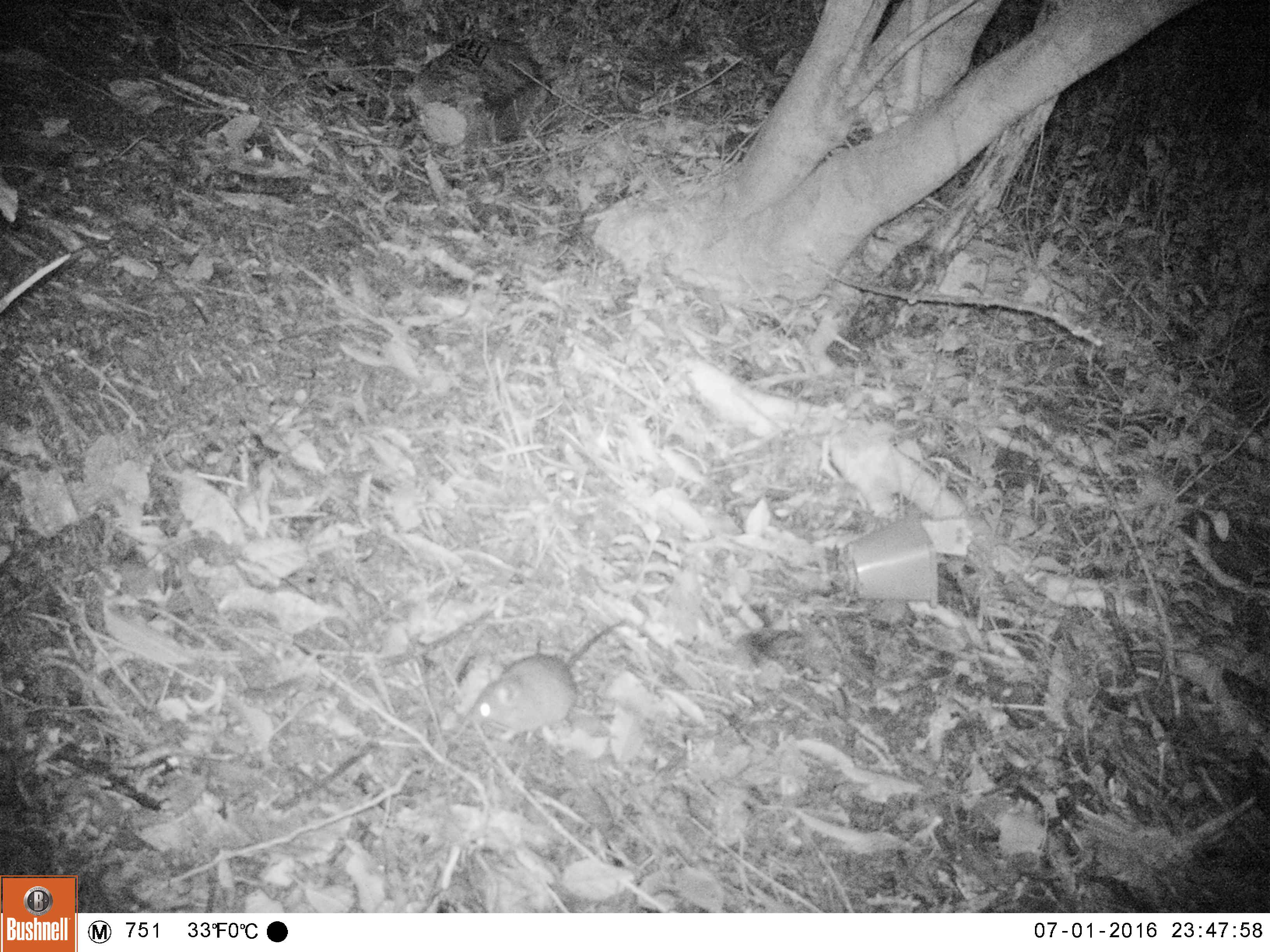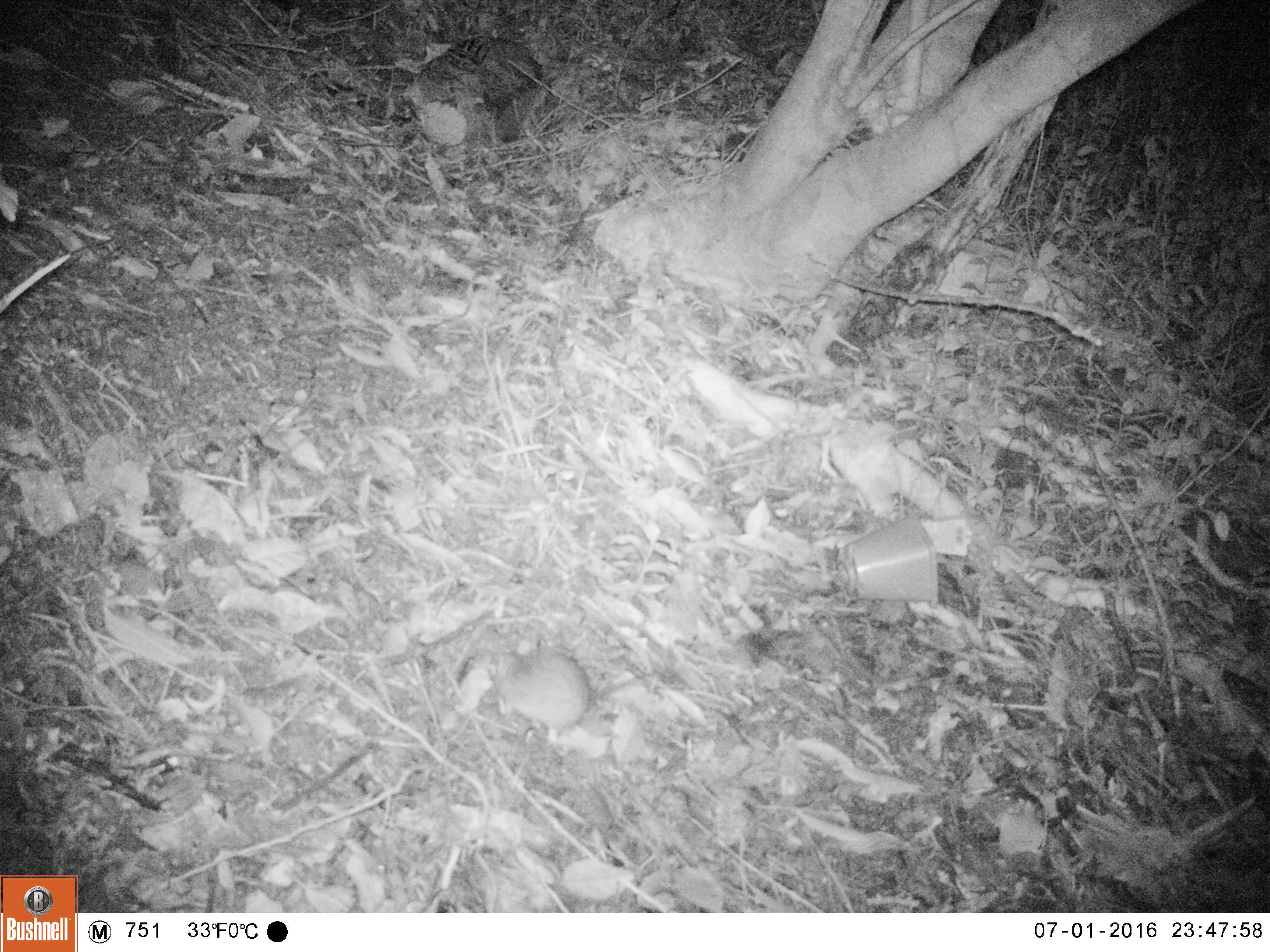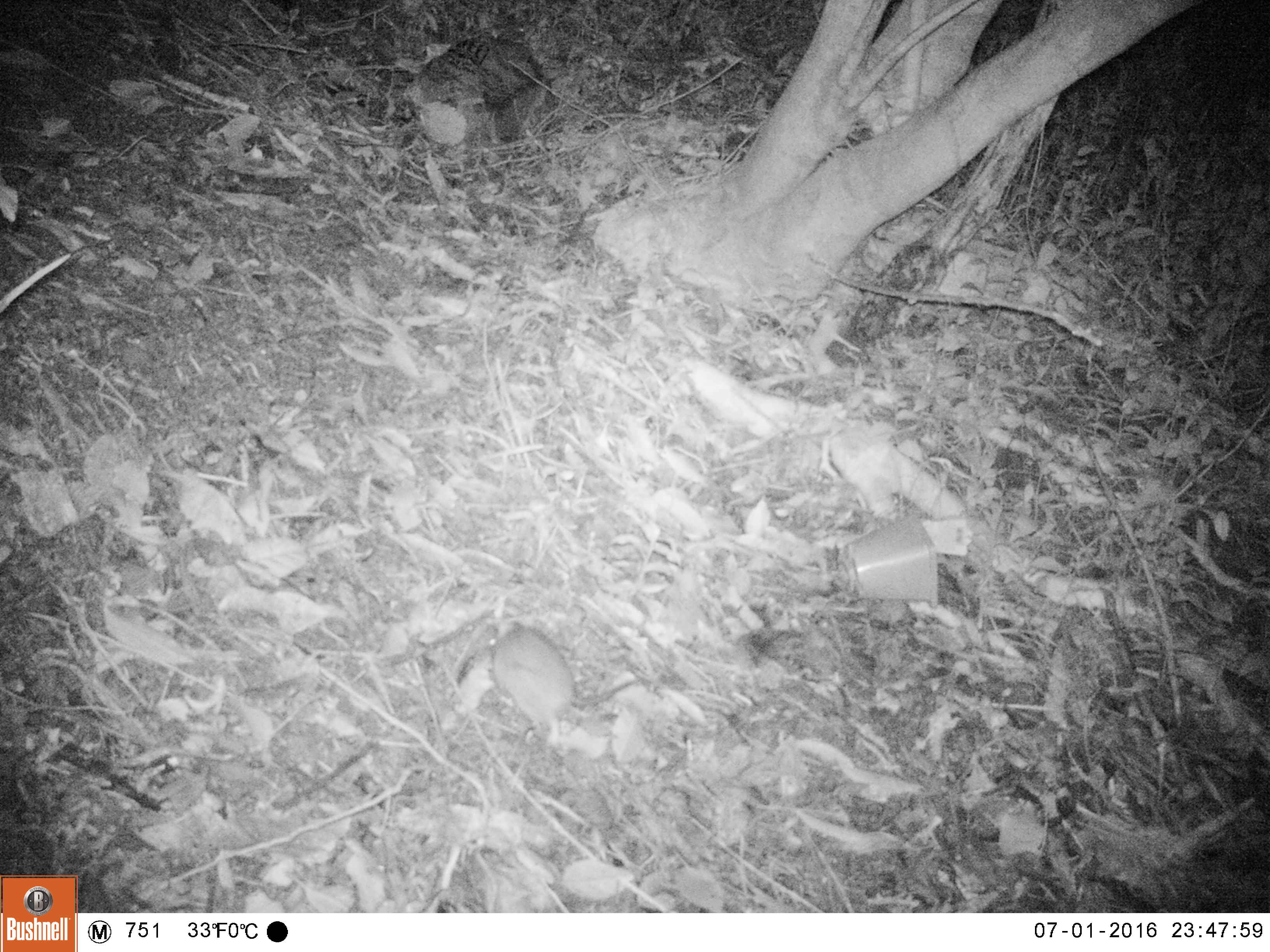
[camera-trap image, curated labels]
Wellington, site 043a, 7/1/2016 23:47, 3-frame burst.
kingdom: Animalia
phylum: Chordata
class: Mammalia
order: Rodentia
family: Muridae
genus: Rattus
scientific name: Rattus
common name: rat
Rat (Rattus).